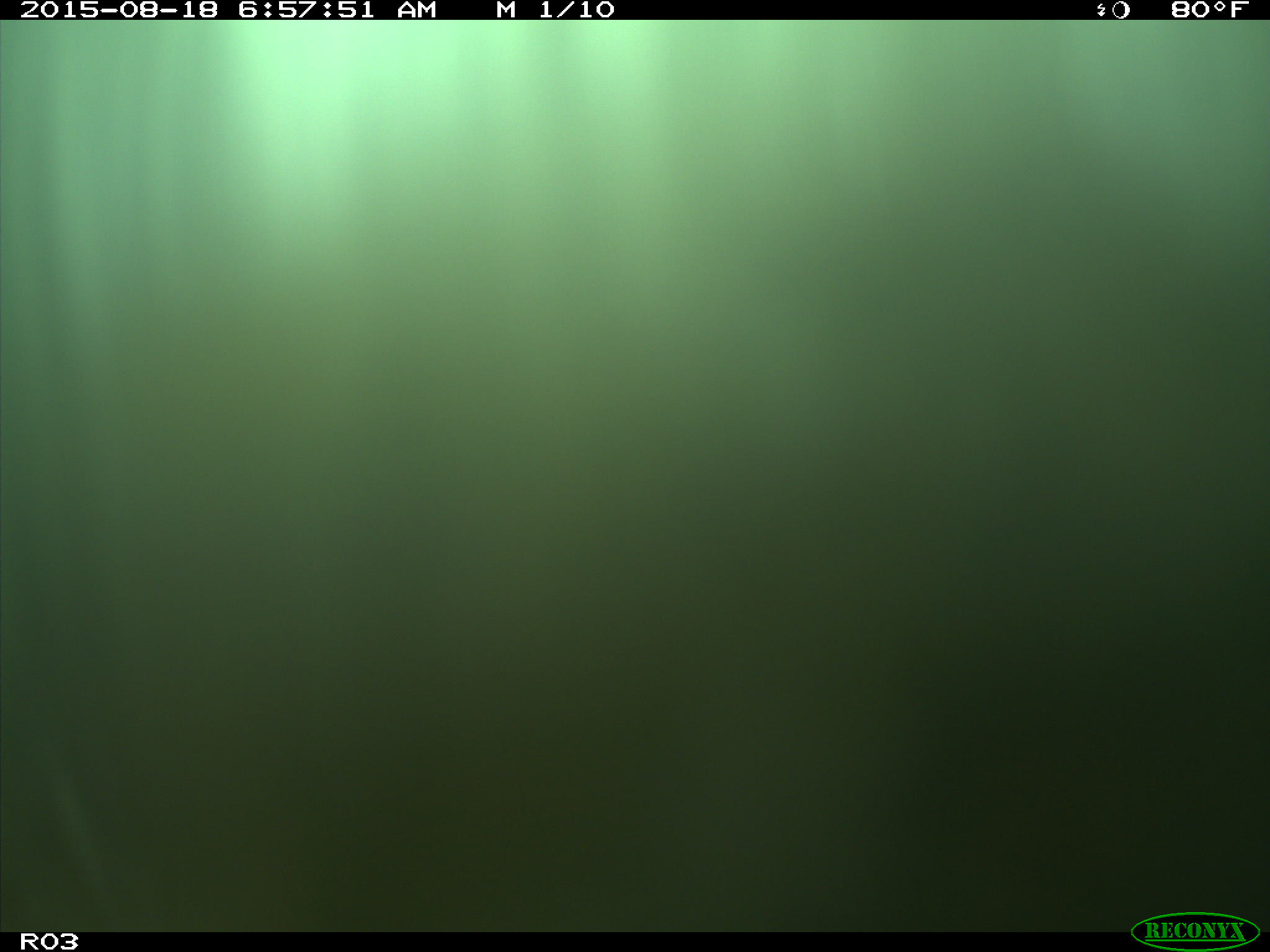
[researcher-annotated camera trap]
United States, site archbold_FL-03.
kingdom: Animalia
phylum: Chordata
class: Mammalia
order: Artiodactyla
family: Bovidae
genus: Bos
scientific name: Bos taurus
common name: domestic cow